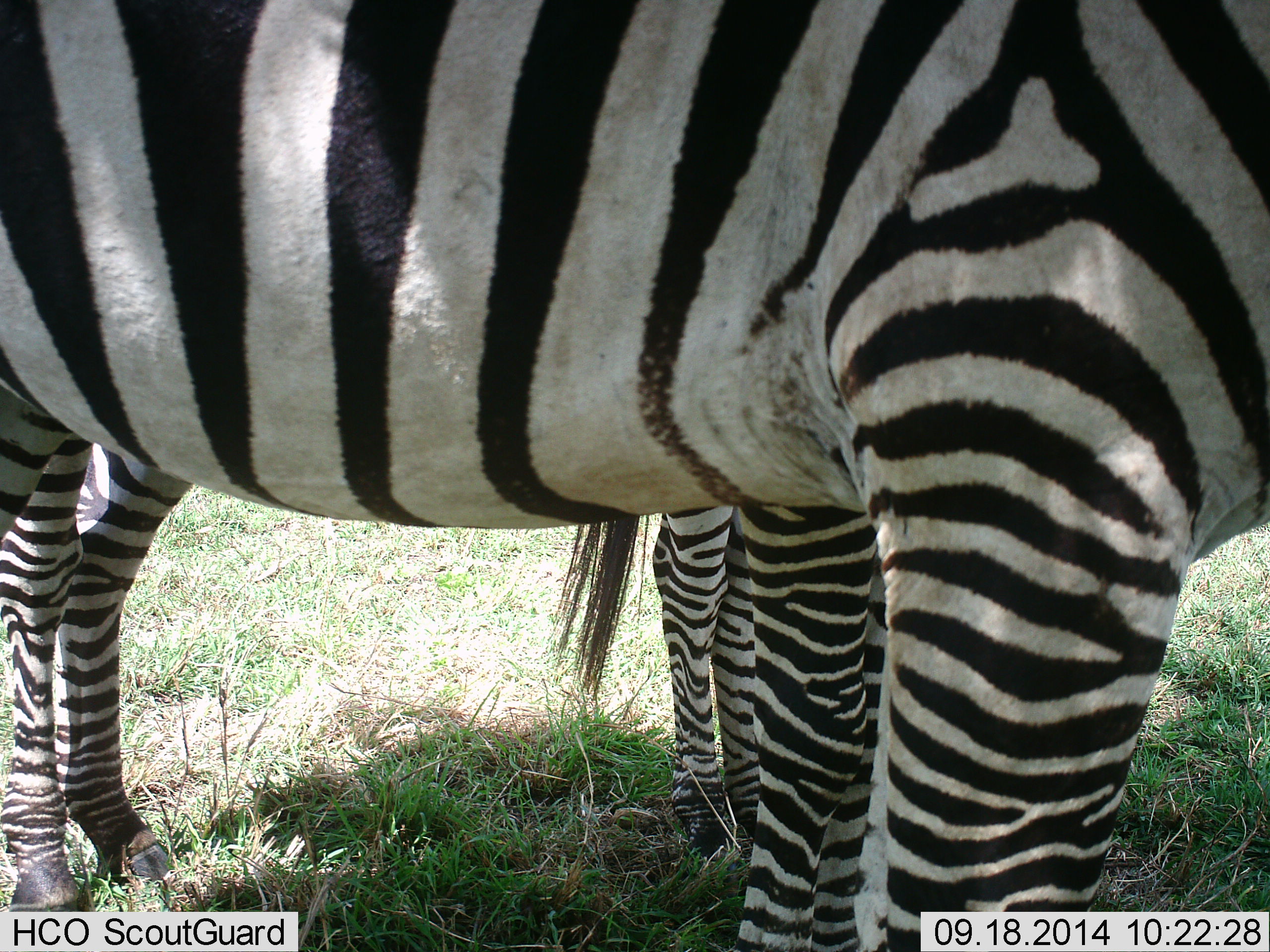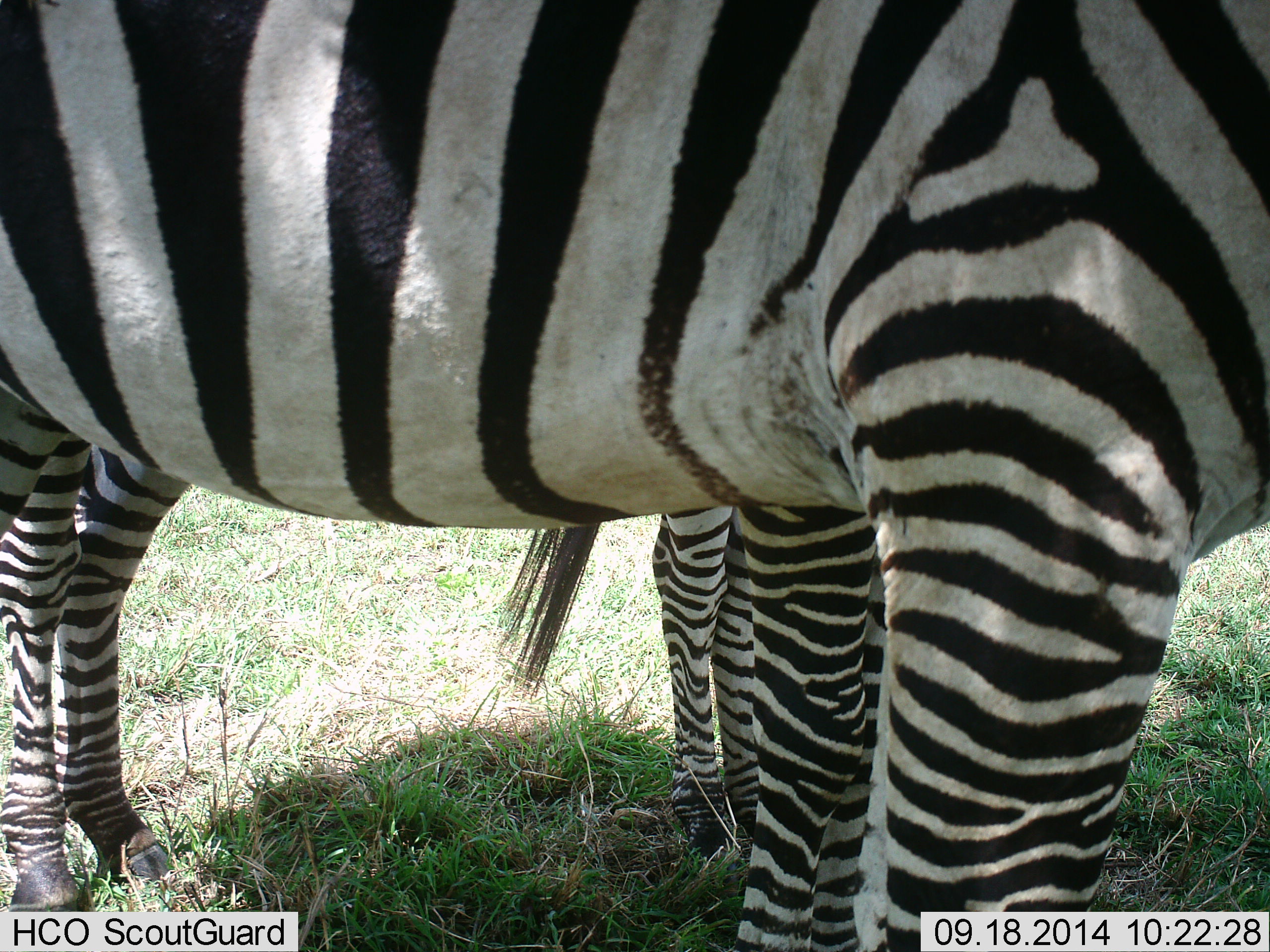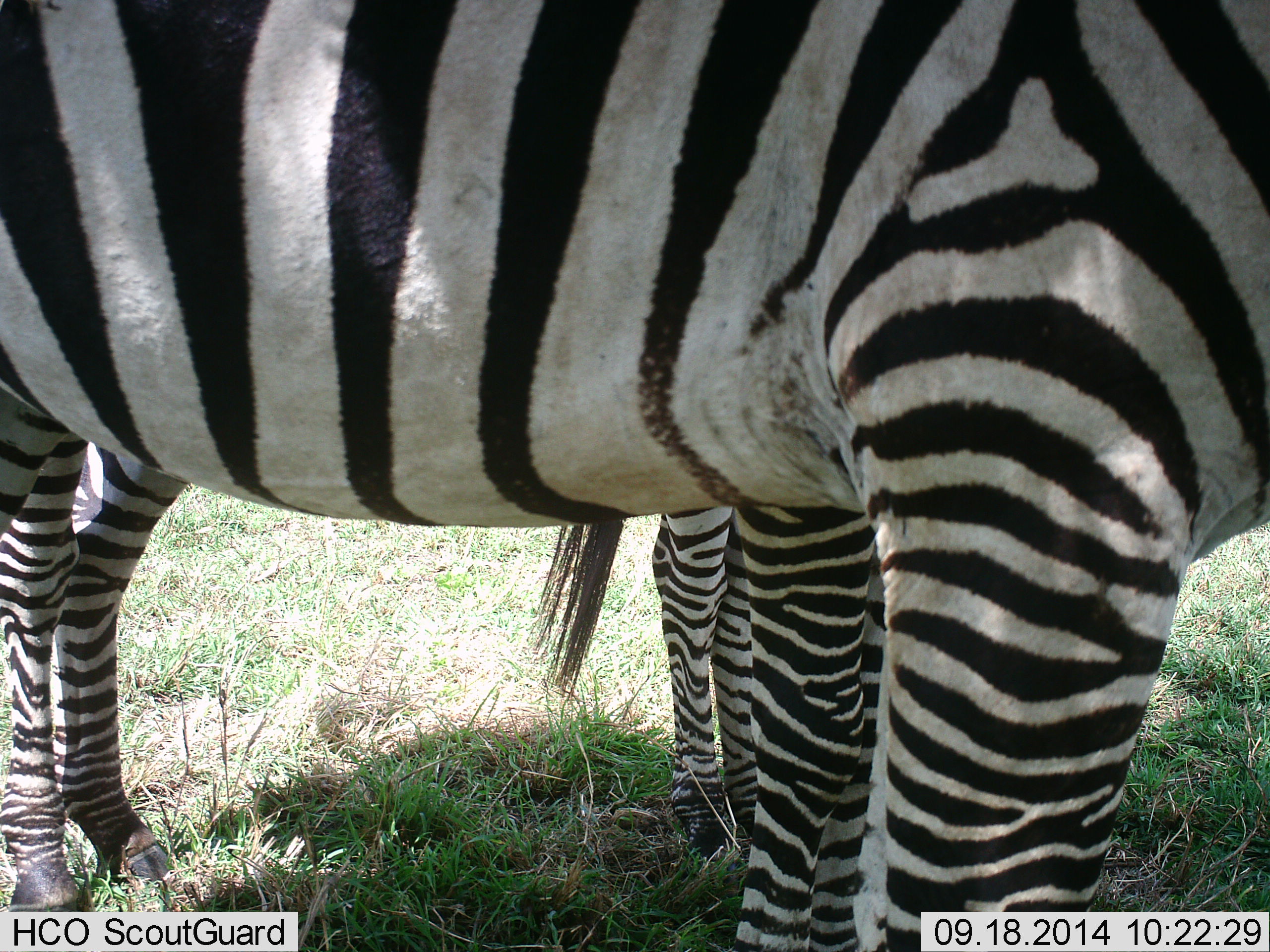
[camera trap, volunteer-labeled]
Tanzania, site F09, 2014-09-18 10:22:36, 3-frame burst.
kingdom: Animalia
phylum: Chordata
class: Mammalia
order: Perissodactyla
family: Equidae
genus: Equus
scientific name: Equus quagga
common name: plains zebra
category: zebra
Zebra (plains zebra) (Equus quagga), count 2. Behavior (volunteer vote fractions): standing 100%, resting 0%, moving 0%, interacting 0%. Young present (vote fraction): 0%. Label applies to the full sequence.